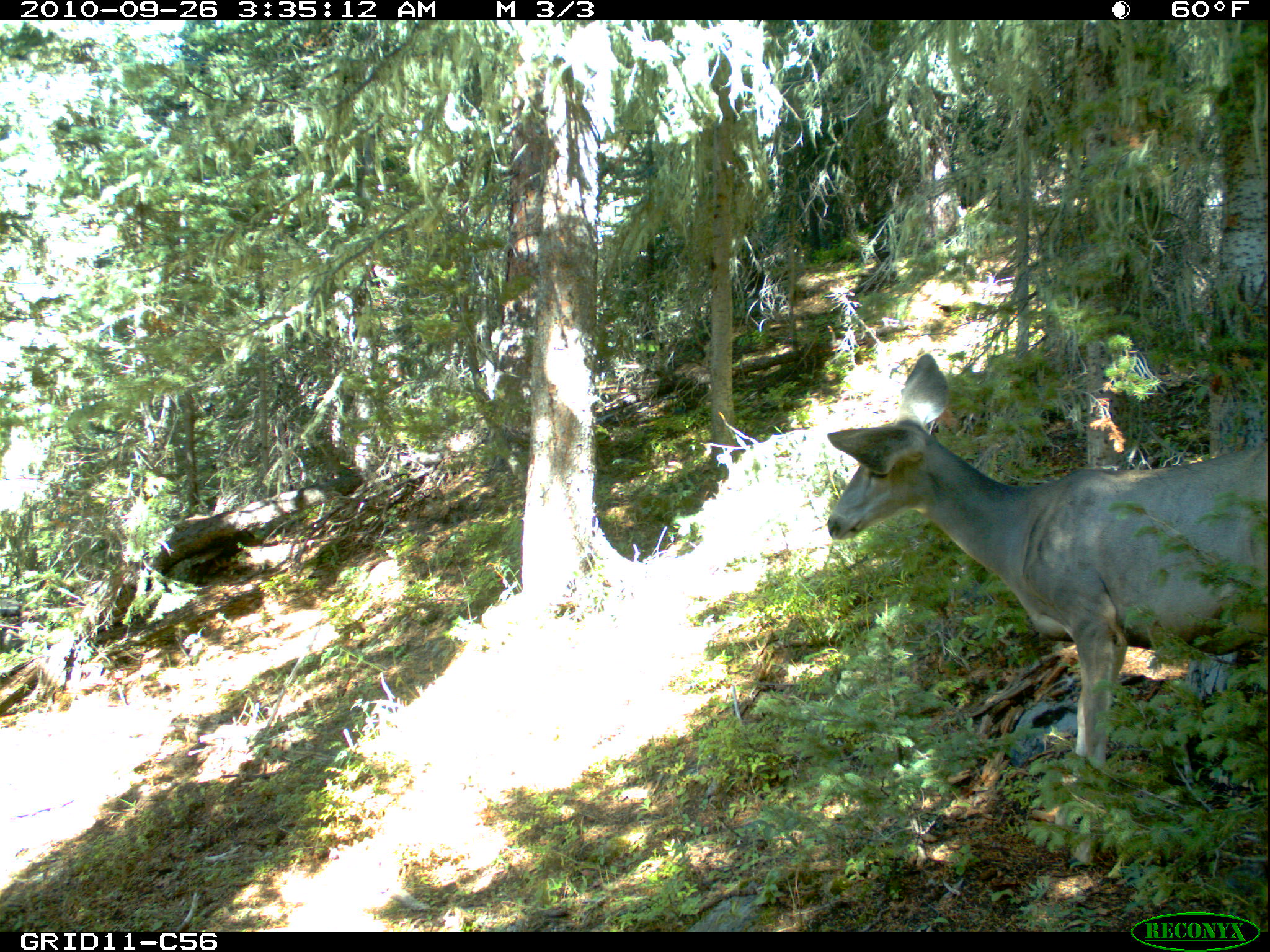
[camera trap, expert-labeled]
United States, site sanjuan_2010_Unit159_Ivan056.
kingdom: Animalia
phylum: Chordata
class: Mammalia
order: Artiodactyla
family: Cervidae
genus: Odocoileus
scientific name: Odocoileus hemionus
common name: mule deer